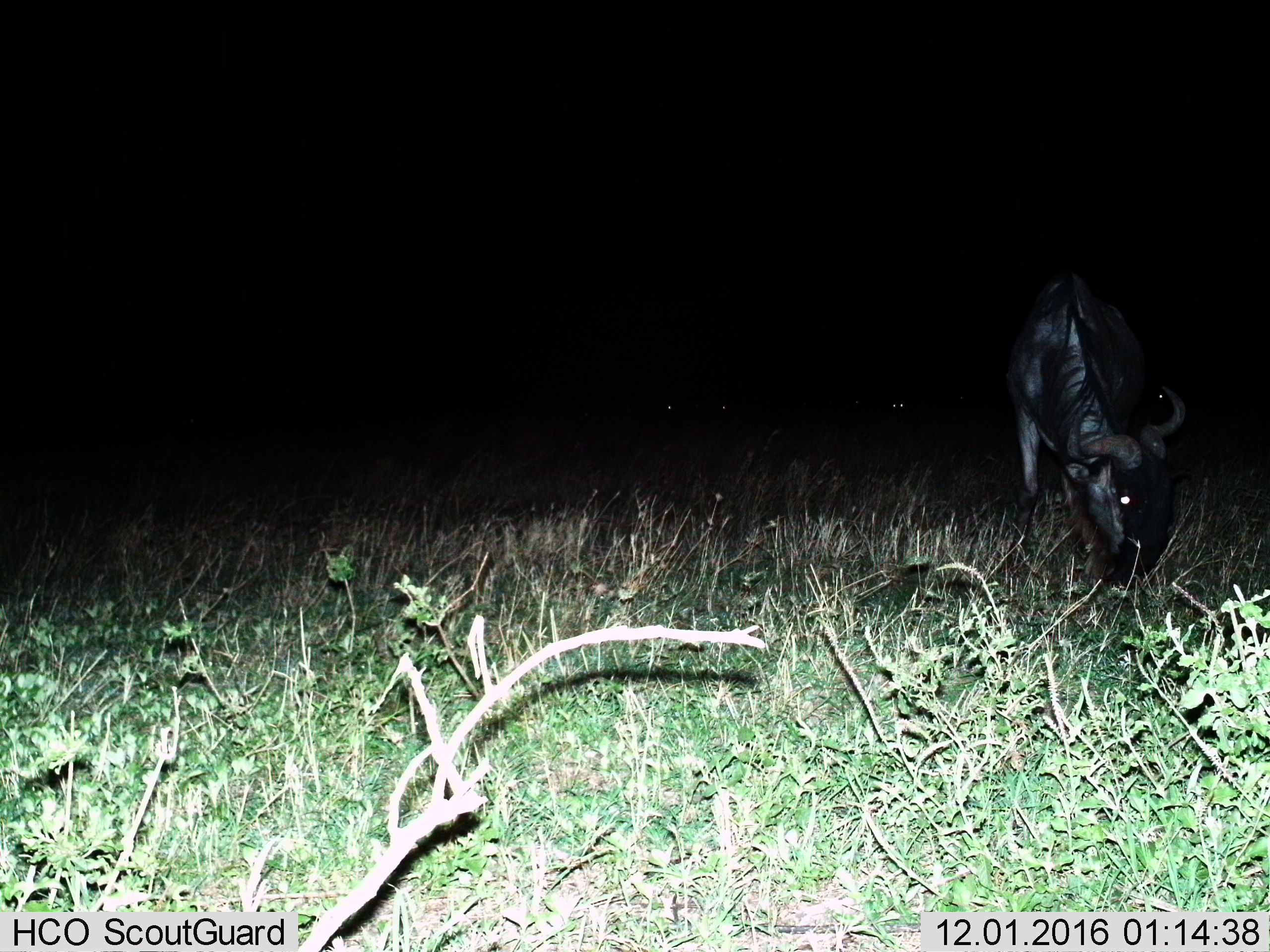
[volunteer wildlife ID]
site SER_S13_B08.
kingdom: Animalia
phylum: Chordata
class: Mammalia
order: Artiodactyla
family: Bovidae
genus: Connochaetes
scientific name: Connochaetes taurinus taurinus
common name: blue wildebeest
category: wildebeestblue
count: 1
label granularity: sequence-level